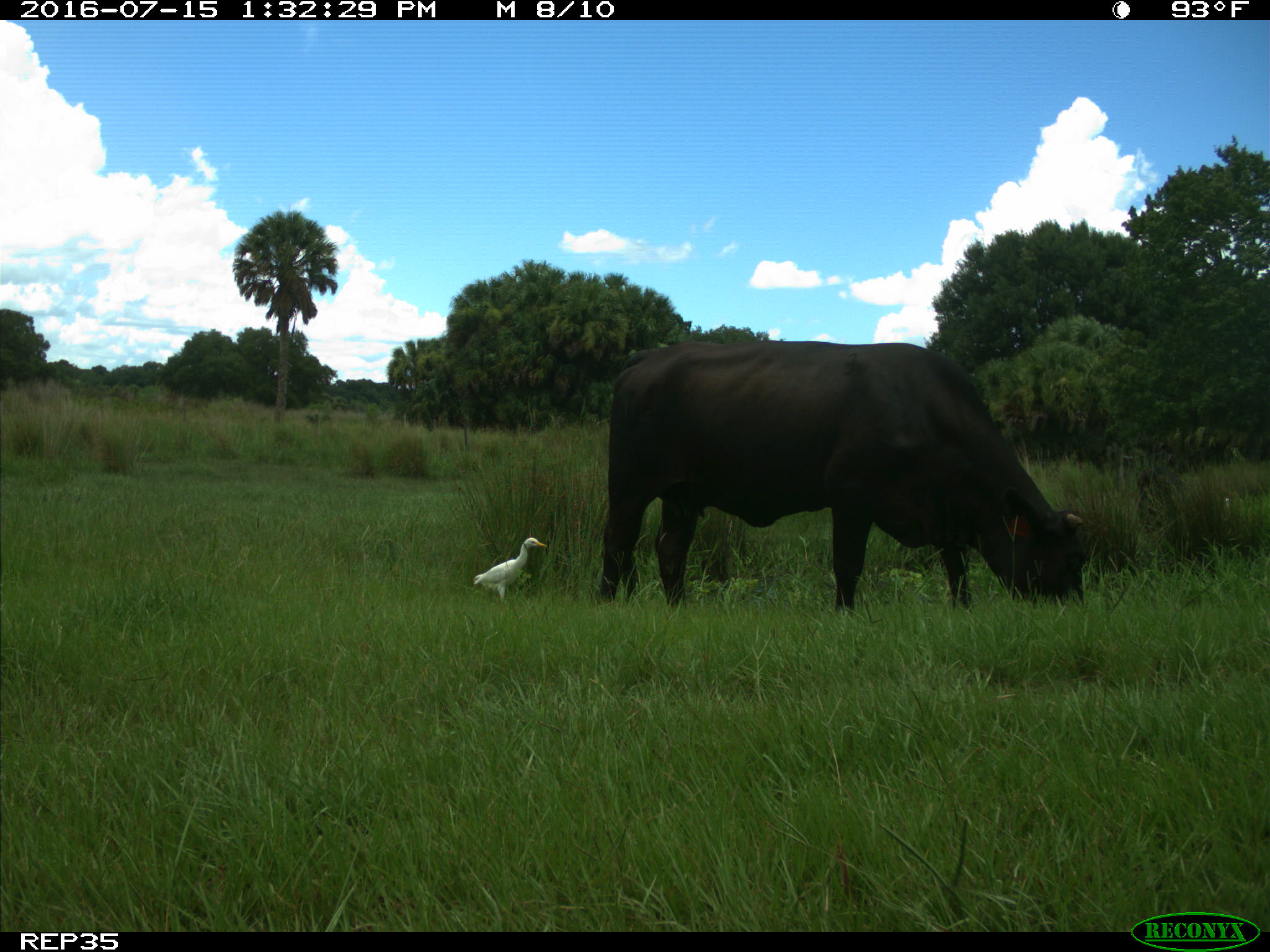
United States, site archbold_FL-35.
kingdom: Animalia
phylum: Chordata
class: Mammalia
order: Artiodactyla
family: Bovidae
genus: Bos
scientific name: Bos taurus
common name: domestic cow